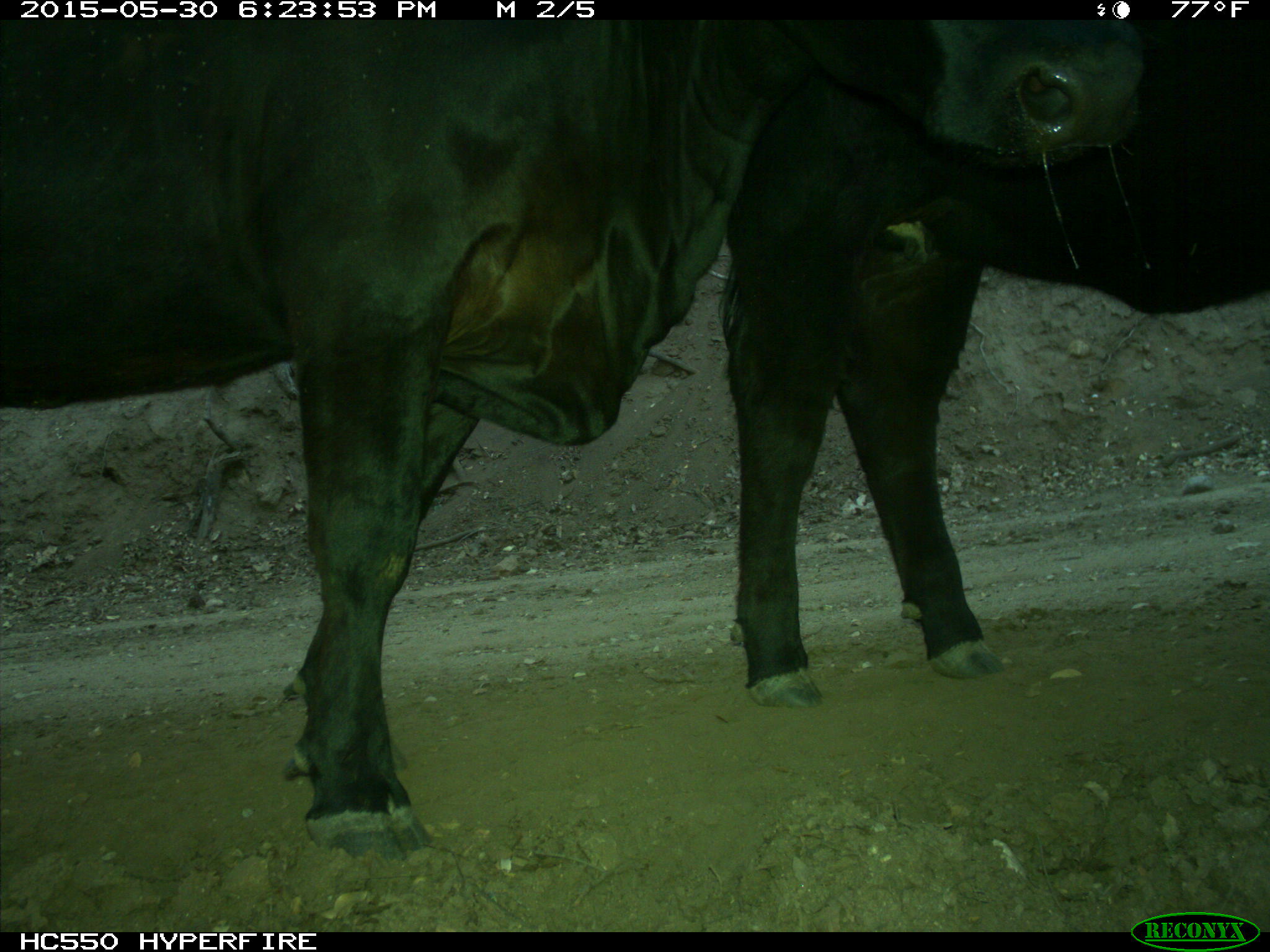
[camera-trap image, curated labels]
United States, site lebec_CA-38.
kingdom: Animalia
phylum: Chordata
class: Mammalia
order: Artiodactyla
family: Bovidae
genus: Bos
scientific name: Bos taurus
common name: domestic cow